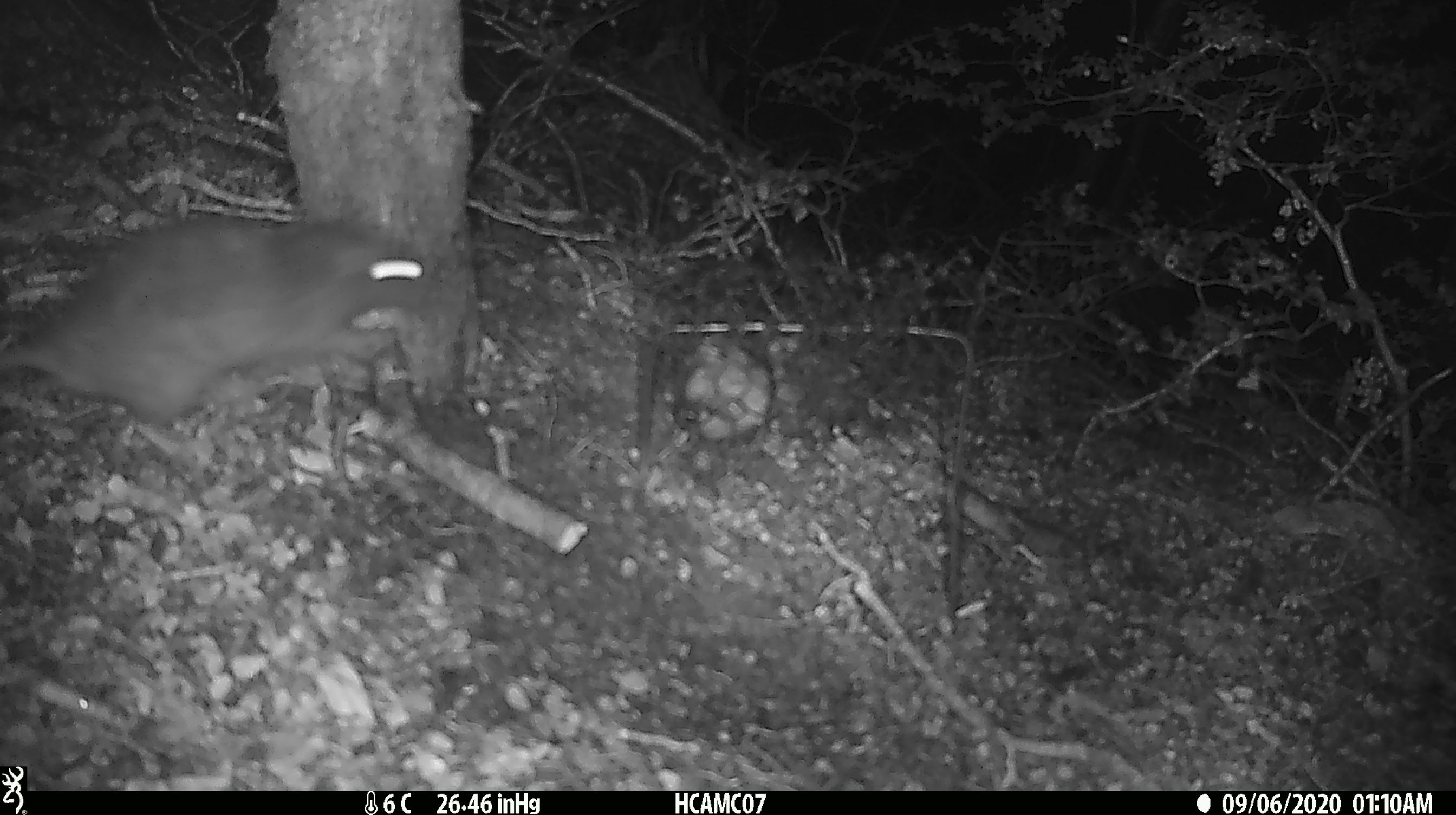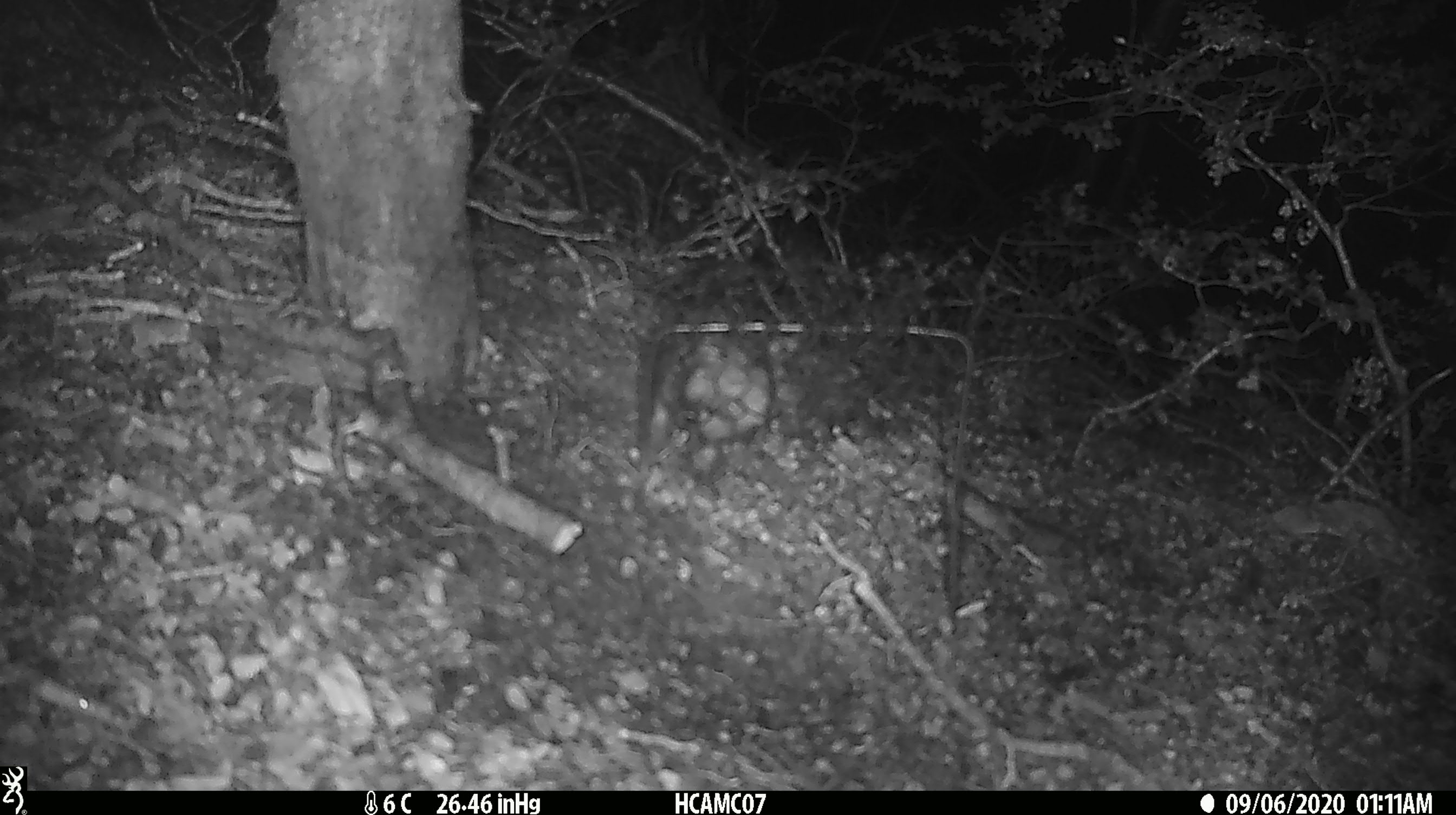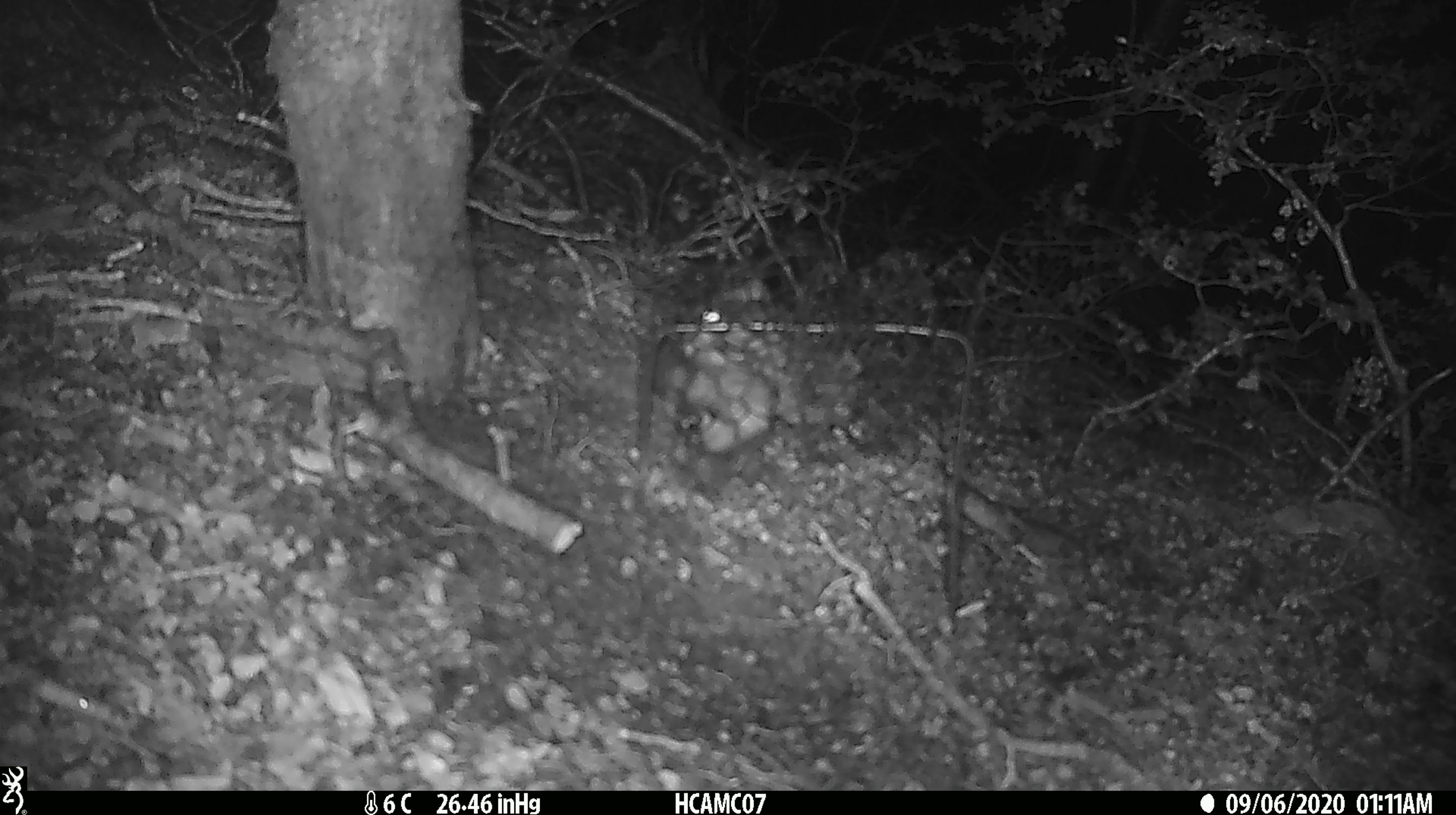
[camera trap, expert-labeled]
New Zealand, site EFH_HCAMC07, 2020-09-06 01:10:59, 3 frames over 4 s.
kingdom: Animalia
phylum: Chordata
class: Mammalia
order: Rodentia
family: Muridae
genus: Rattus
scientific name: Rattus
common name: rat